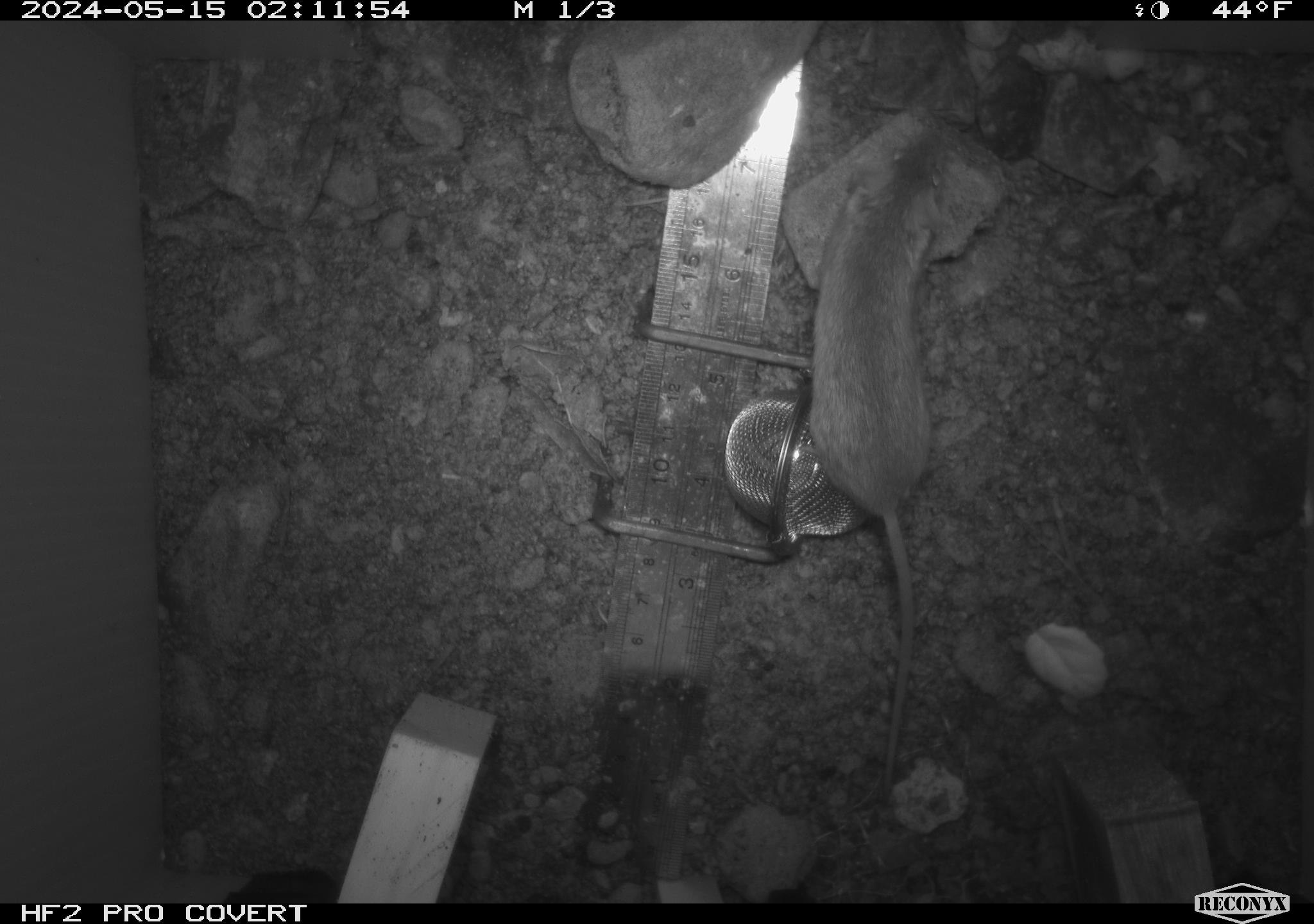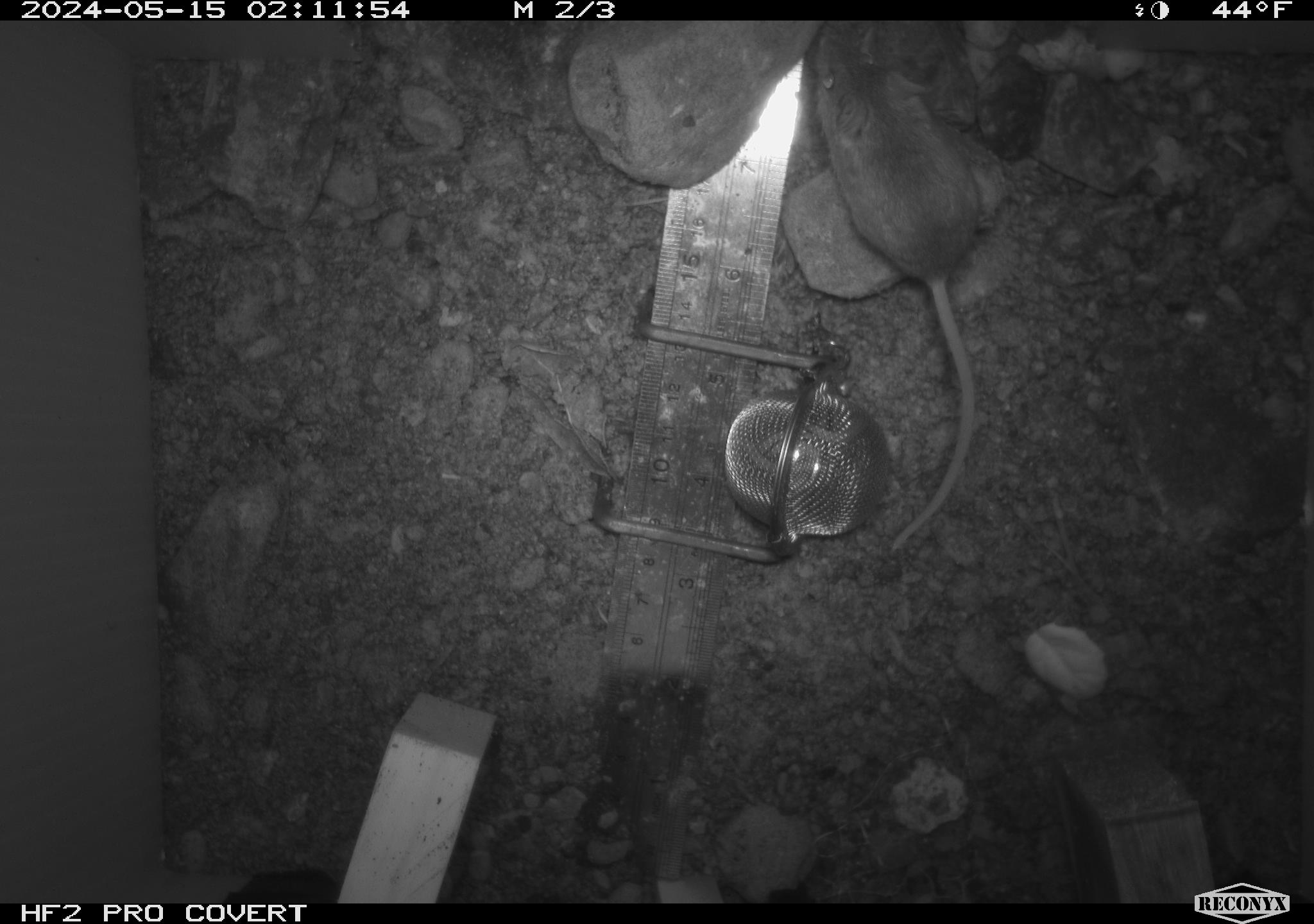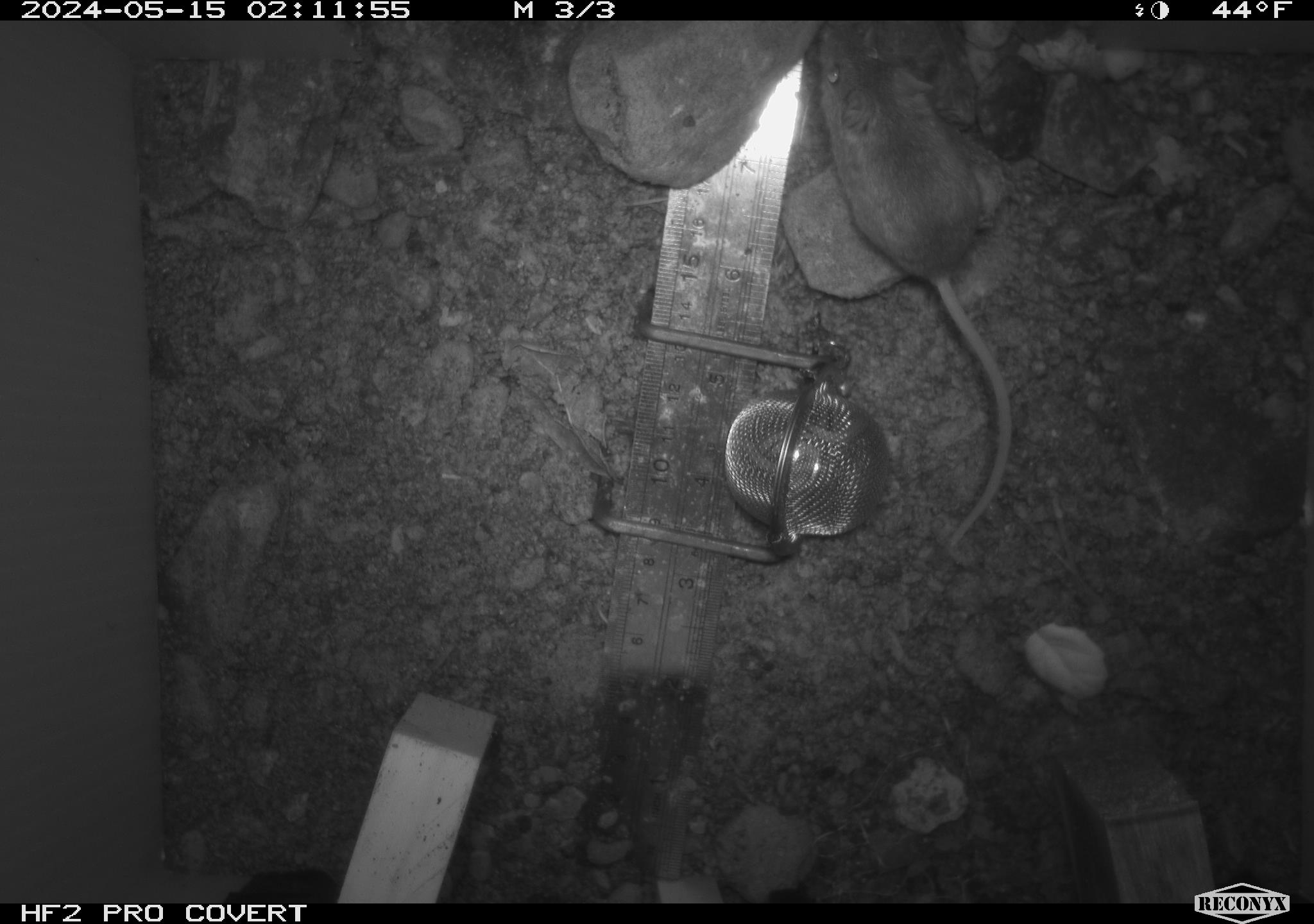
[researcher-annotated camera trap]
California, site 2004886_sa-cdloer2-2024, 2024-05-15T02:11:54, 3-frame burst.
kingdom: Animalia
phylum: Chordata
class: Mammalia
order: Rodentia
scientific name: Rodentia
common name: mouse species